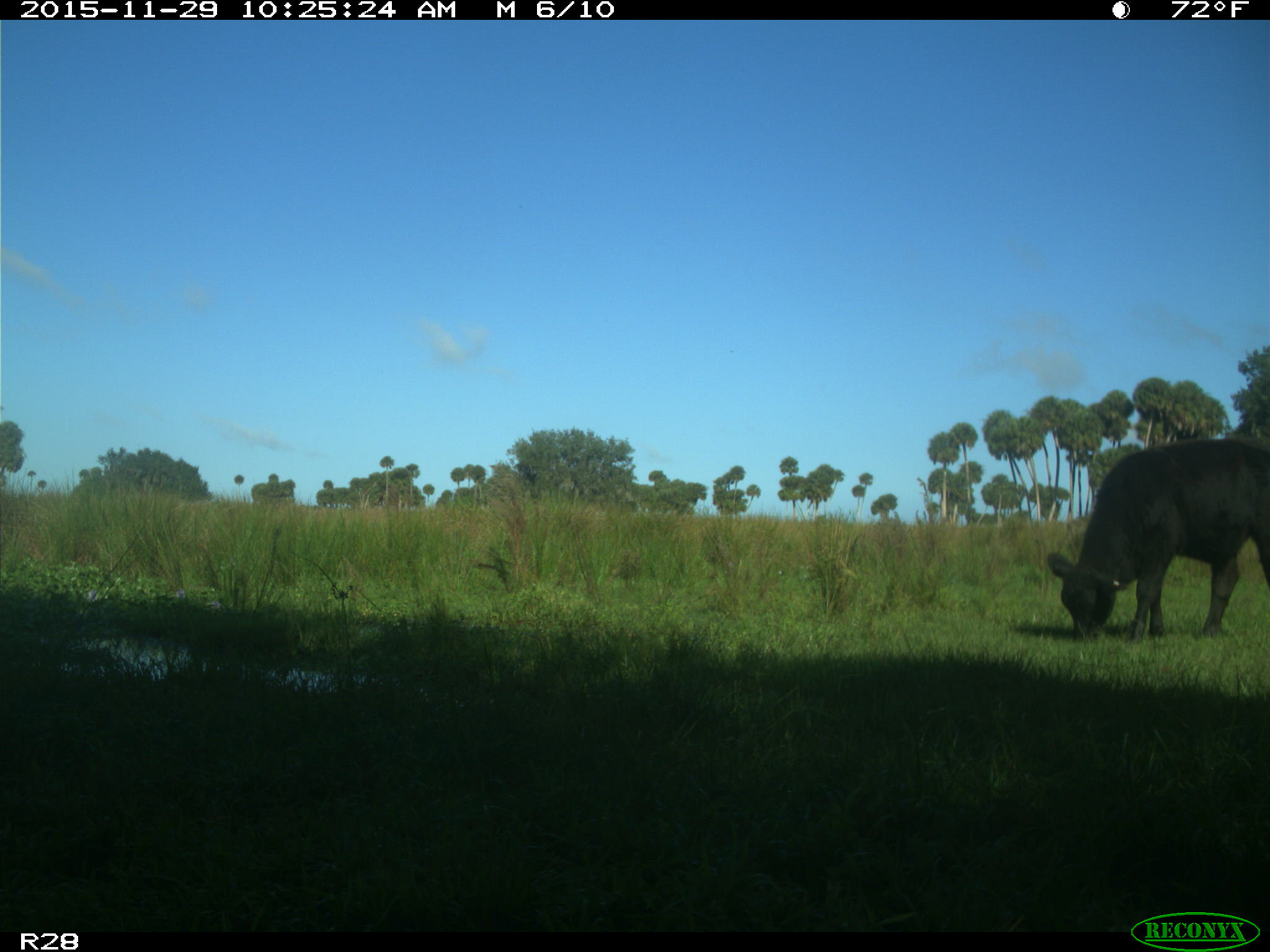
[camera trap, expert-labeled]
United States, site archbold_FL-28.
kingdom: Animalia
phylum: Chordata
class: Mammalia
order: Artiodactyla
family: Bovidae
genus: Bos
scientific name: Bos taurus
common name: domestic cow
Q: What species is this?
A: Bos taurus (domestic cow).